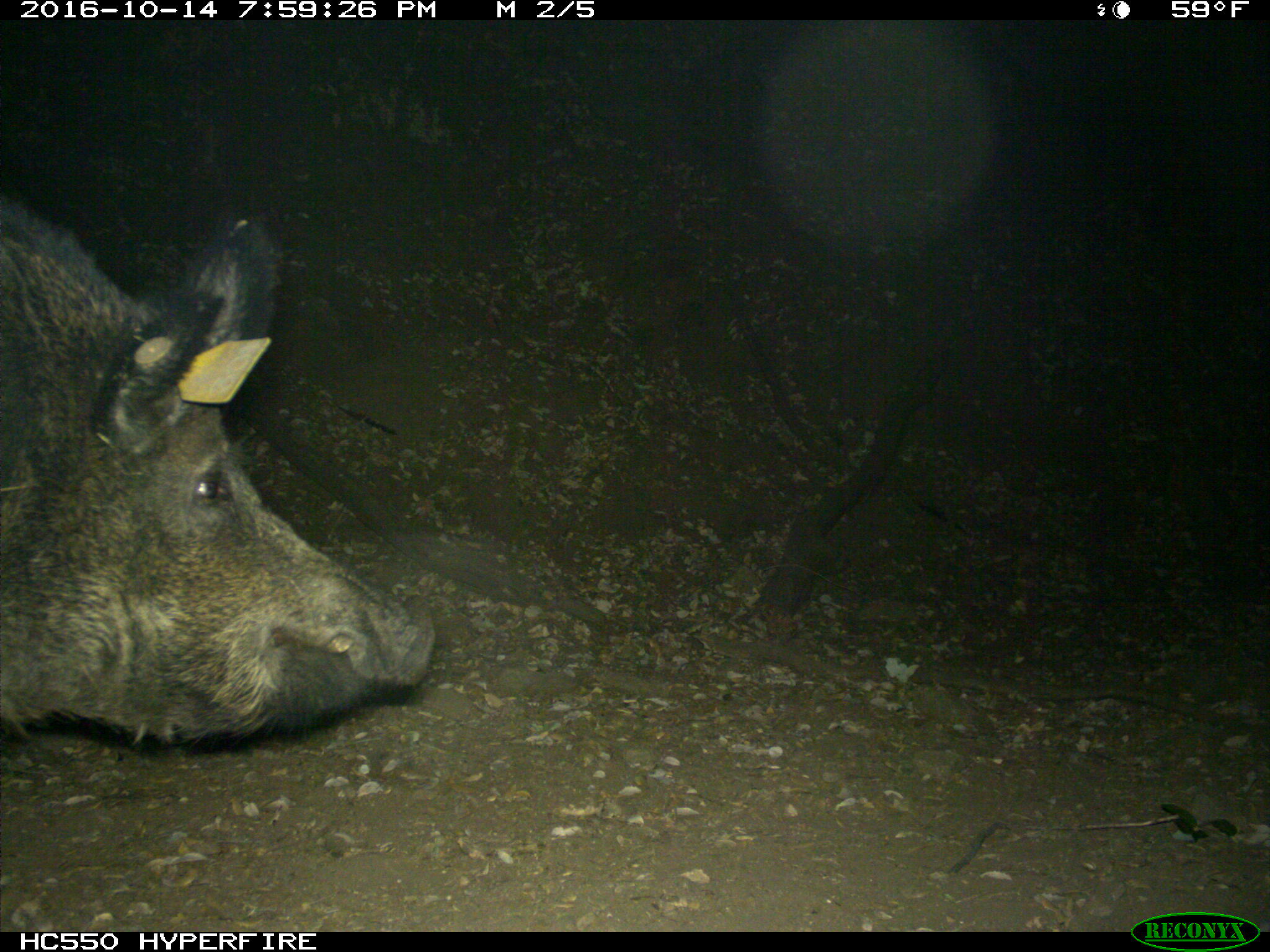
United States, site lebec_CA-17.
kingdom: Animalia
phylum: Chordata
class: Mammalia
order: Artiodactyla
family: Suidae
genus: Sus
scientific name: Sus scrofa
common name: wild boar